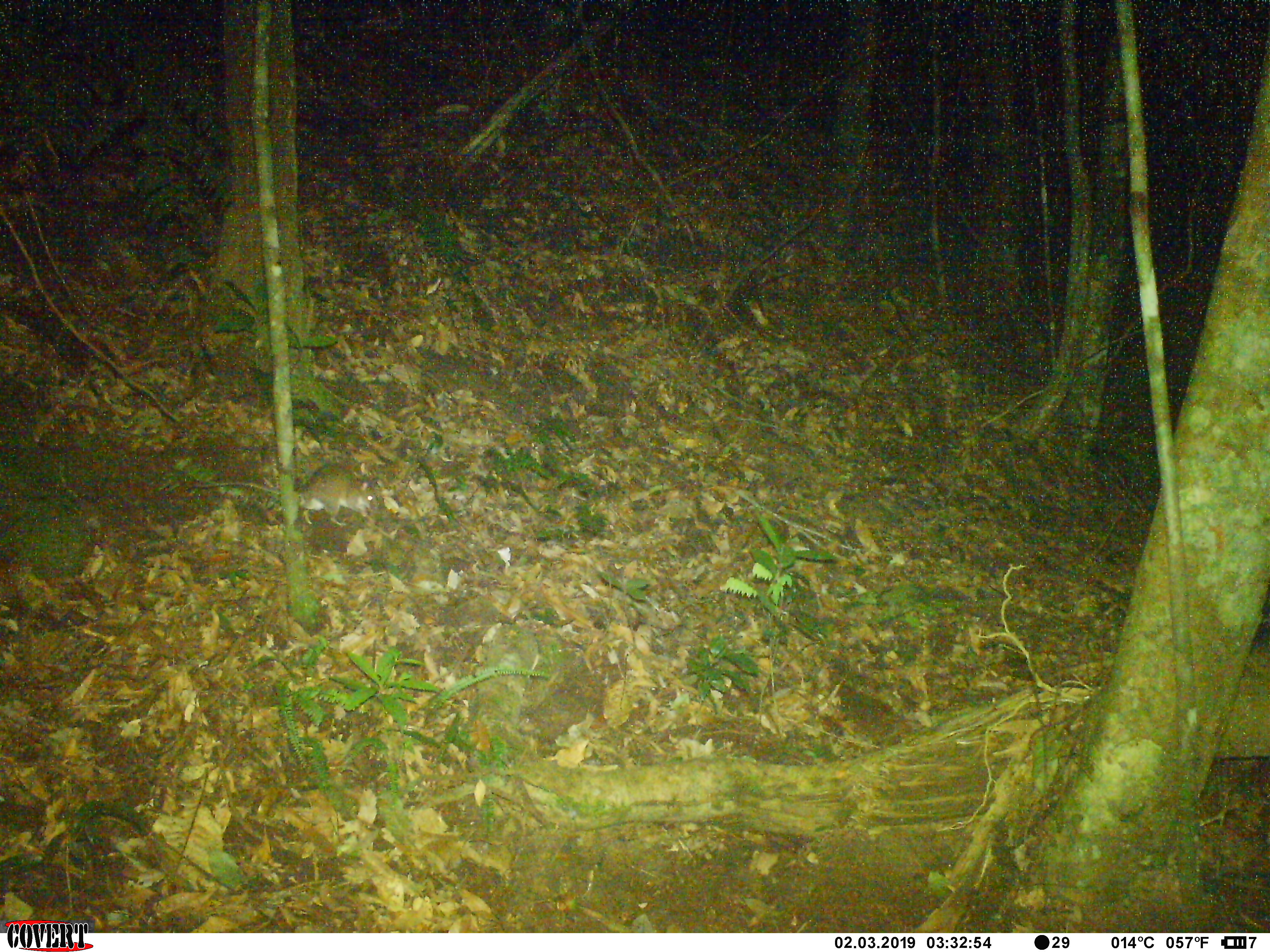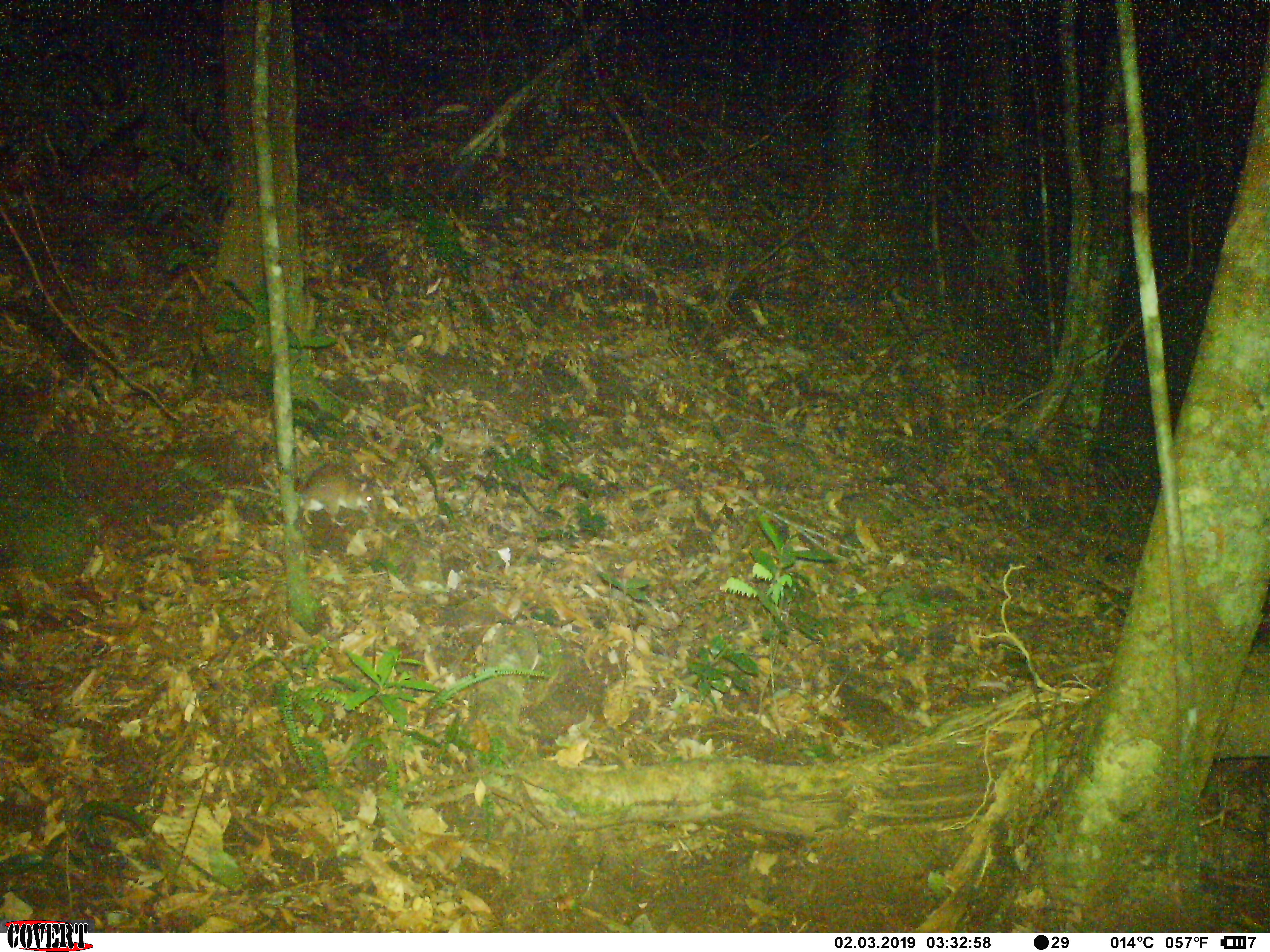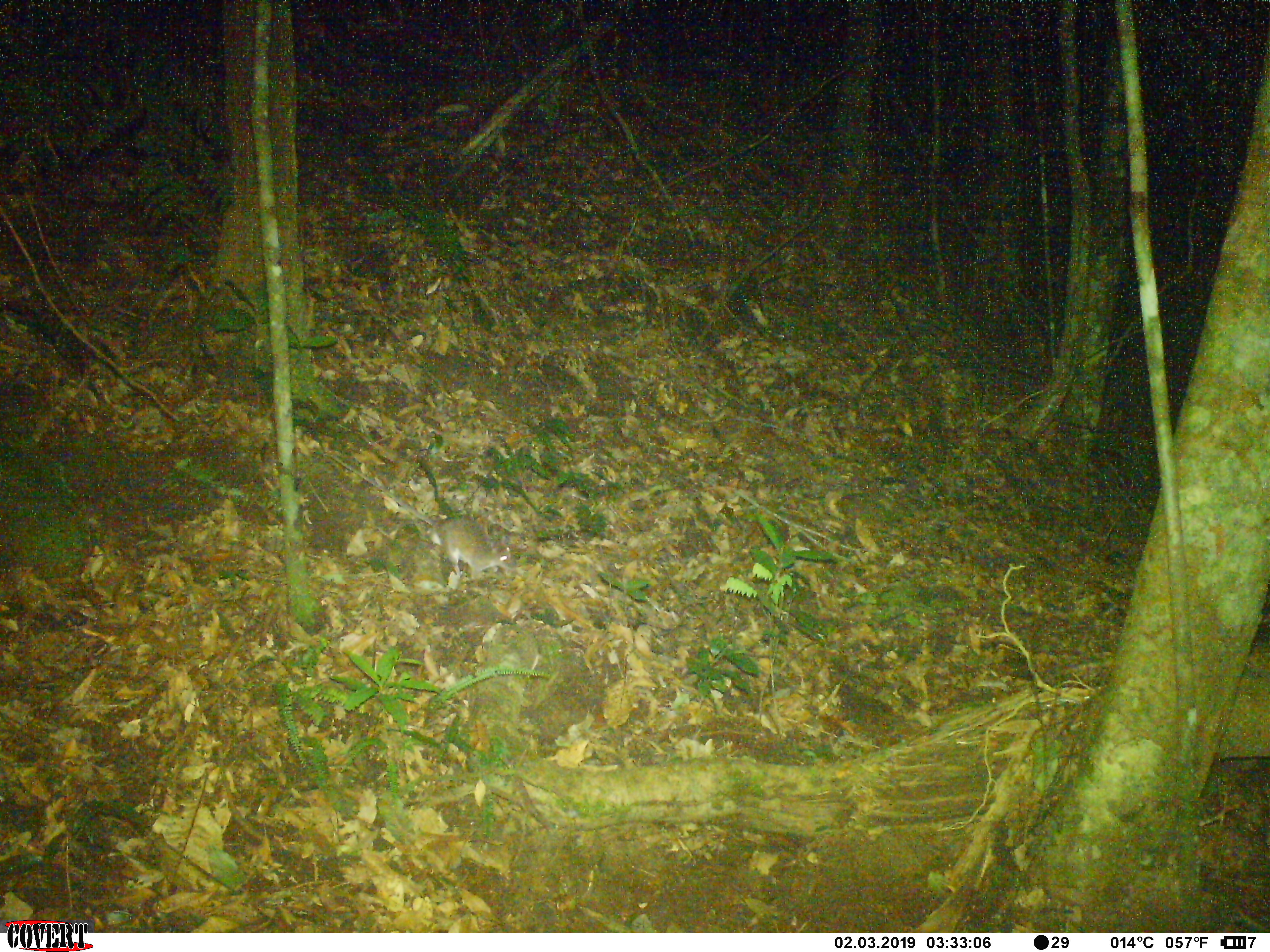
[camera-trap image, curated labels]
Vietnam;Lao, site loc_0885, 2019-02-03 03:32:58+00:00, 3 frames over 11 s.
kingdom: Animalia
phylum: Chordata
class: Mammalia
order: Rodentia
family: Muridae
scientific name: Muridae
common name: old-world mice and rats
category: unidentified murid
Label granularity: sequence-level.